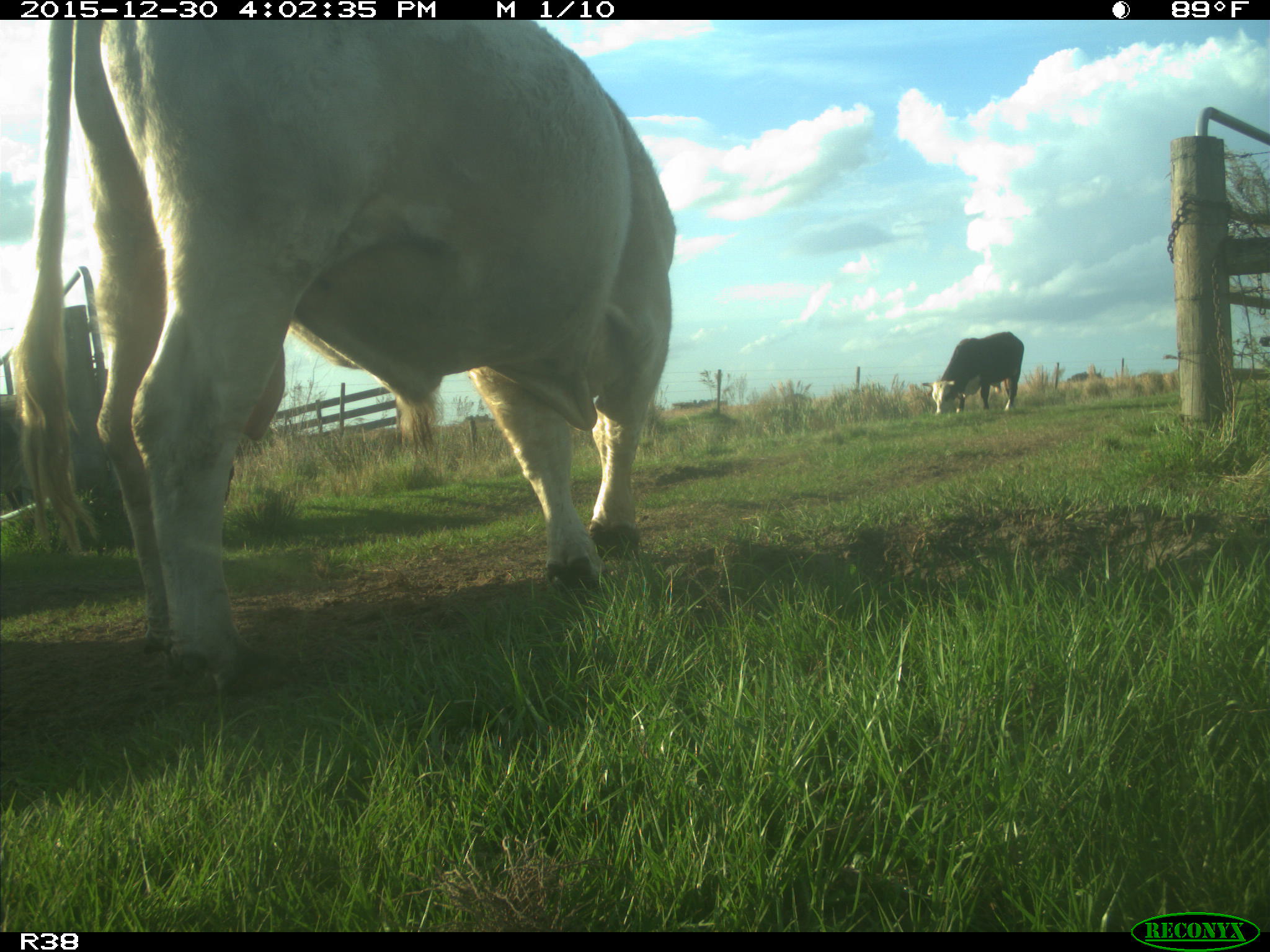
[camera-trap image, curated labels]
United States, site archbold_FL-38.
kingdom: Animalia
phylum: Chordata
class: Mammalia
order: Artiodactyla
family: Bovidae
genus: Bos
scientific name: Bos taurus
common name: domestic cow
Bos taurus (domestic cow).